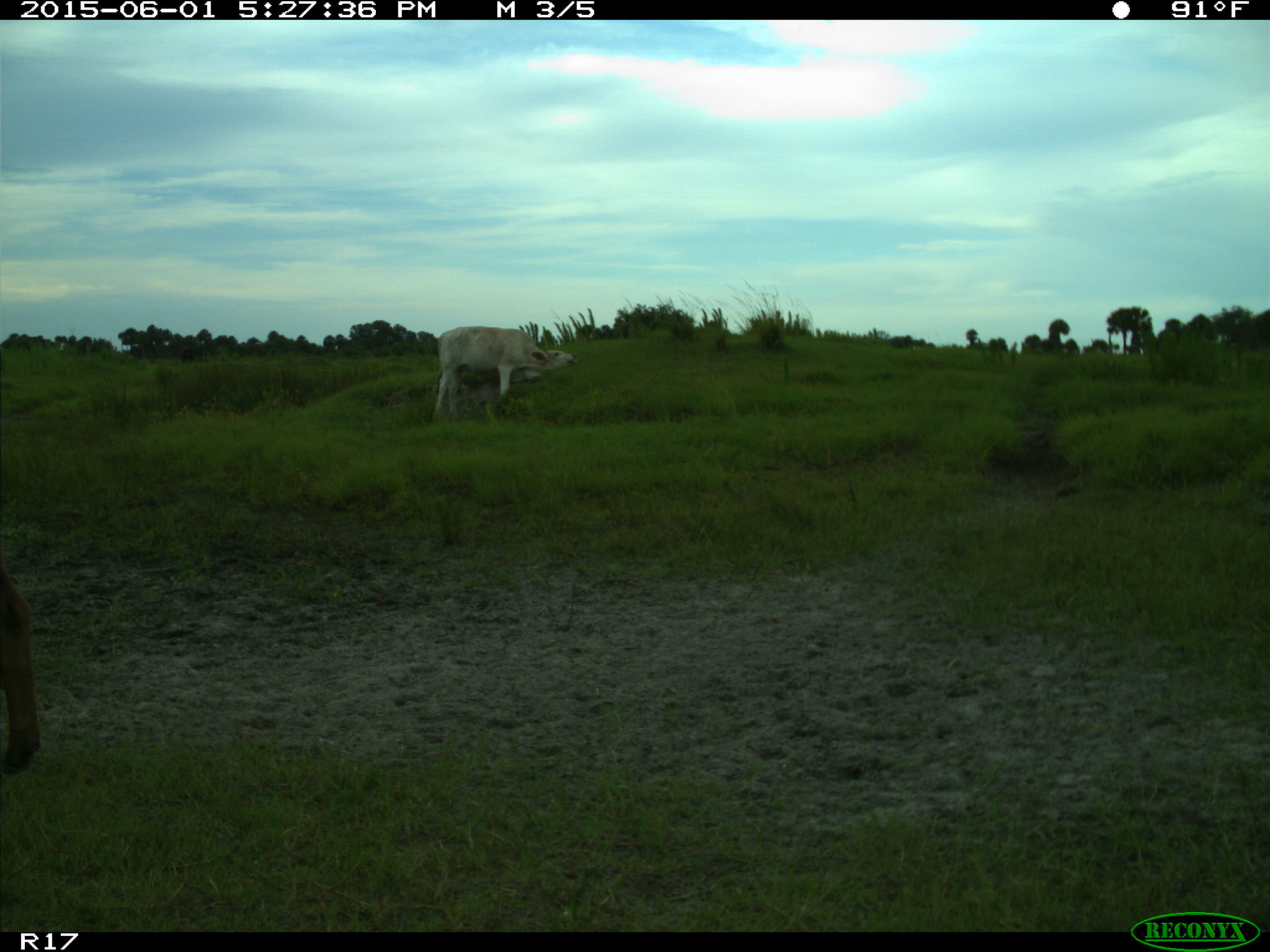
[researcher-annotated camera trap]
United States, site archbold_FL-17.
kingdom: Animalia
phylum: Chordata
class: Mammalia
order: Artiodactyla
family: Bovidae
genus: Bos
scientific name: Bos taurus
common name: domestic cow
Bos taurus (domestic cow).